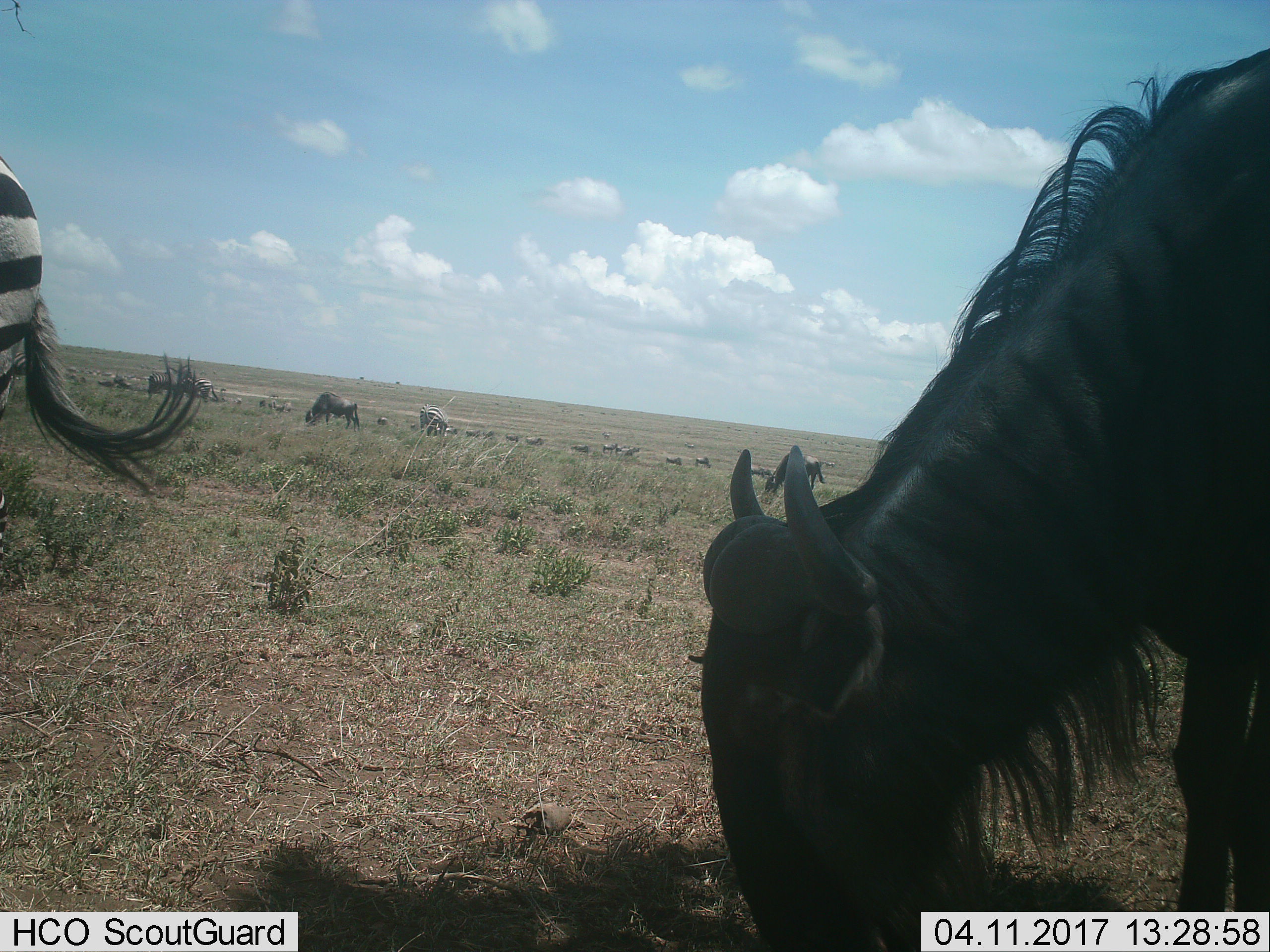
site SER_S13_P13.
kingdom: Animalia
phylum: Chordata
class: Mammalia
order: Artiodactyla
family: Bovidae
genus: Connochaetes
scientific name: Connochaetes taurinus taurinus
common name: blue wildebeest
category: wildebeestblue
Wildebeestblue (blue wildebeest) (Connochaetes taurinus taurinus), count 11-50. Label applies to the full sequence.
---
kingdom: Animalia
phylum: Chordata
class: Mammalia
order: Perissodactyla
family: Equidae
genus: Equus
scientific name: Equus quagga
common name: plains zebra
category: zebraplains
Zebraplains (plains zebra) (Equus quagga), count 4. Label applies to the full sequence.